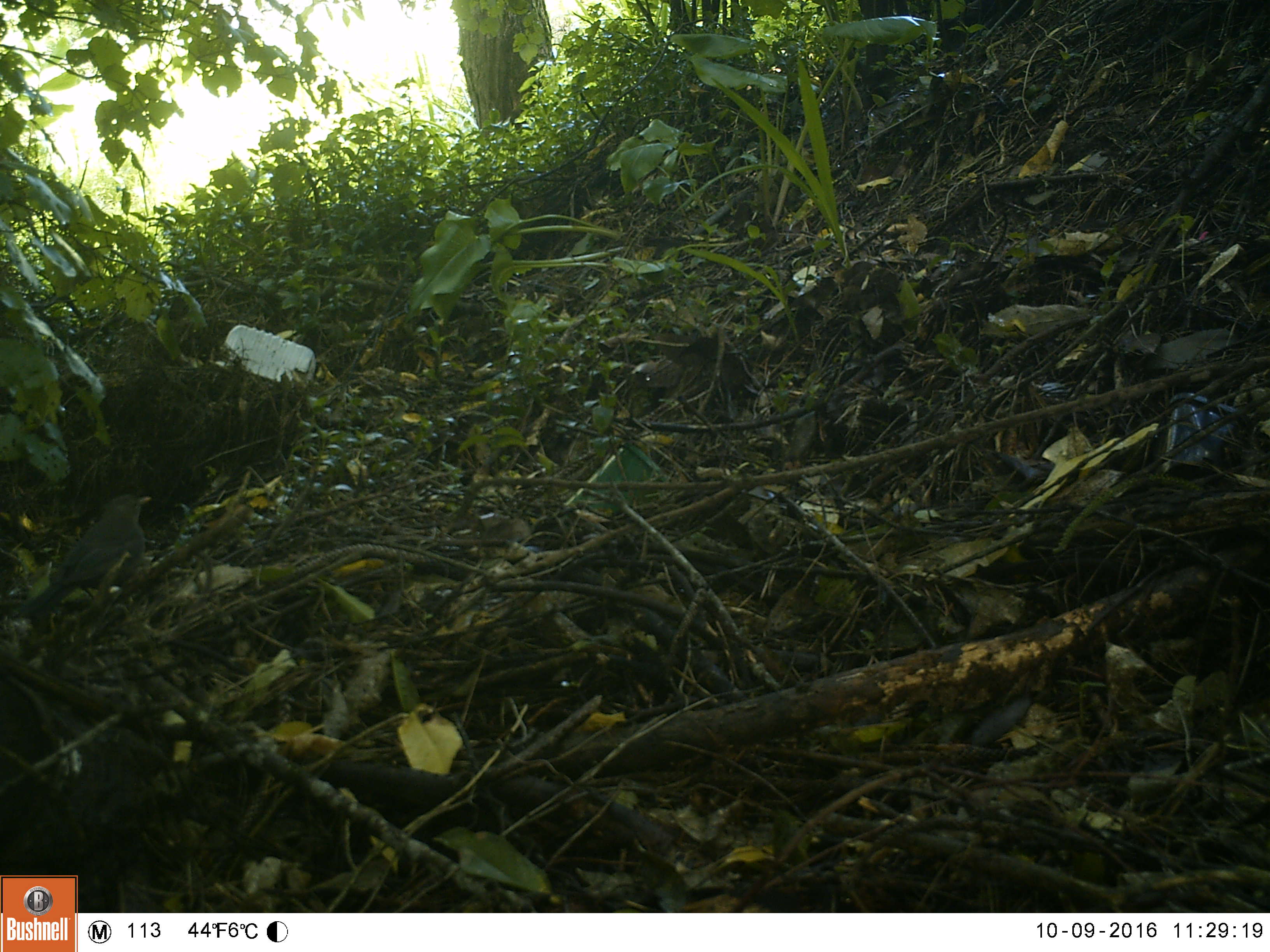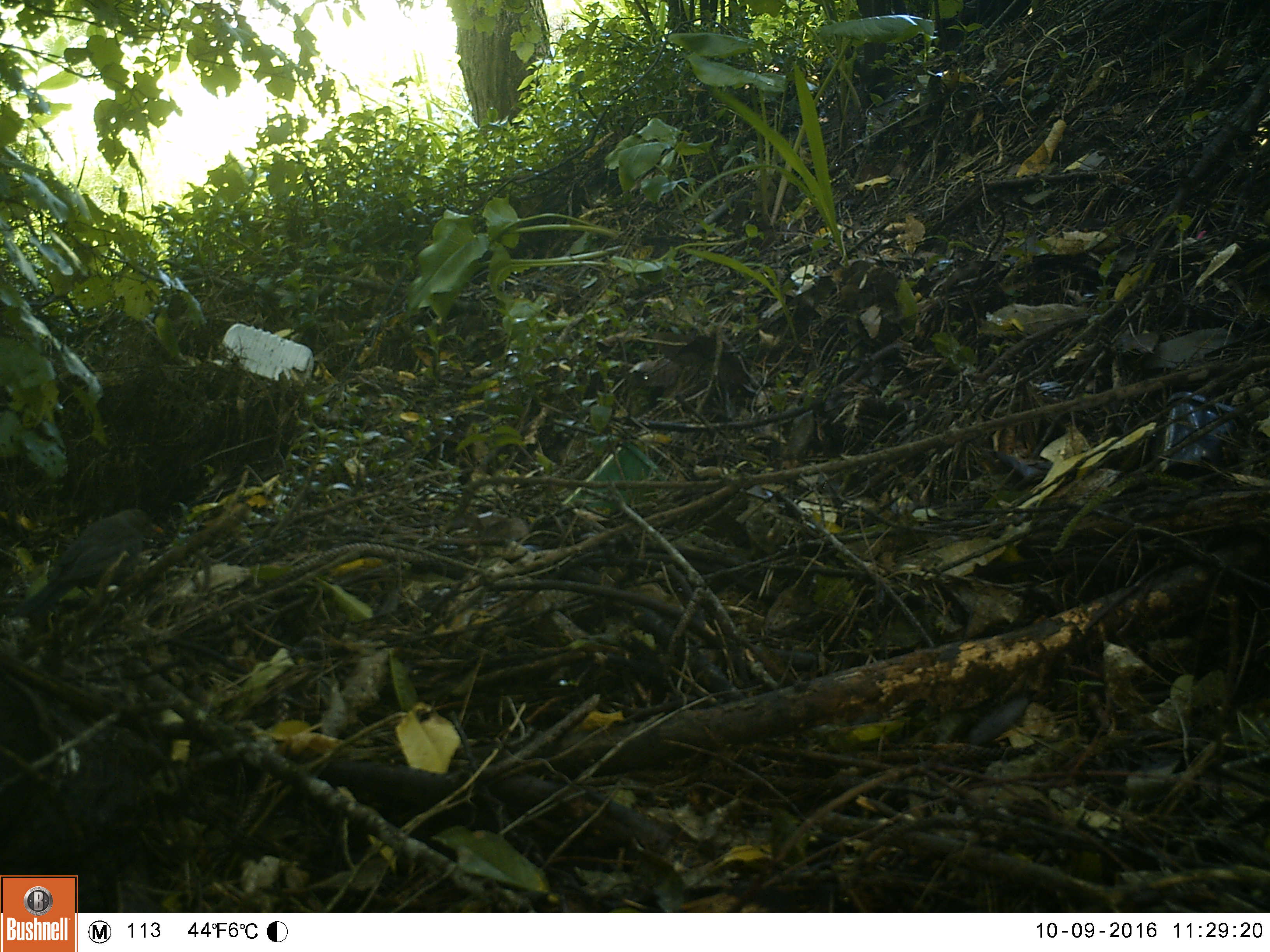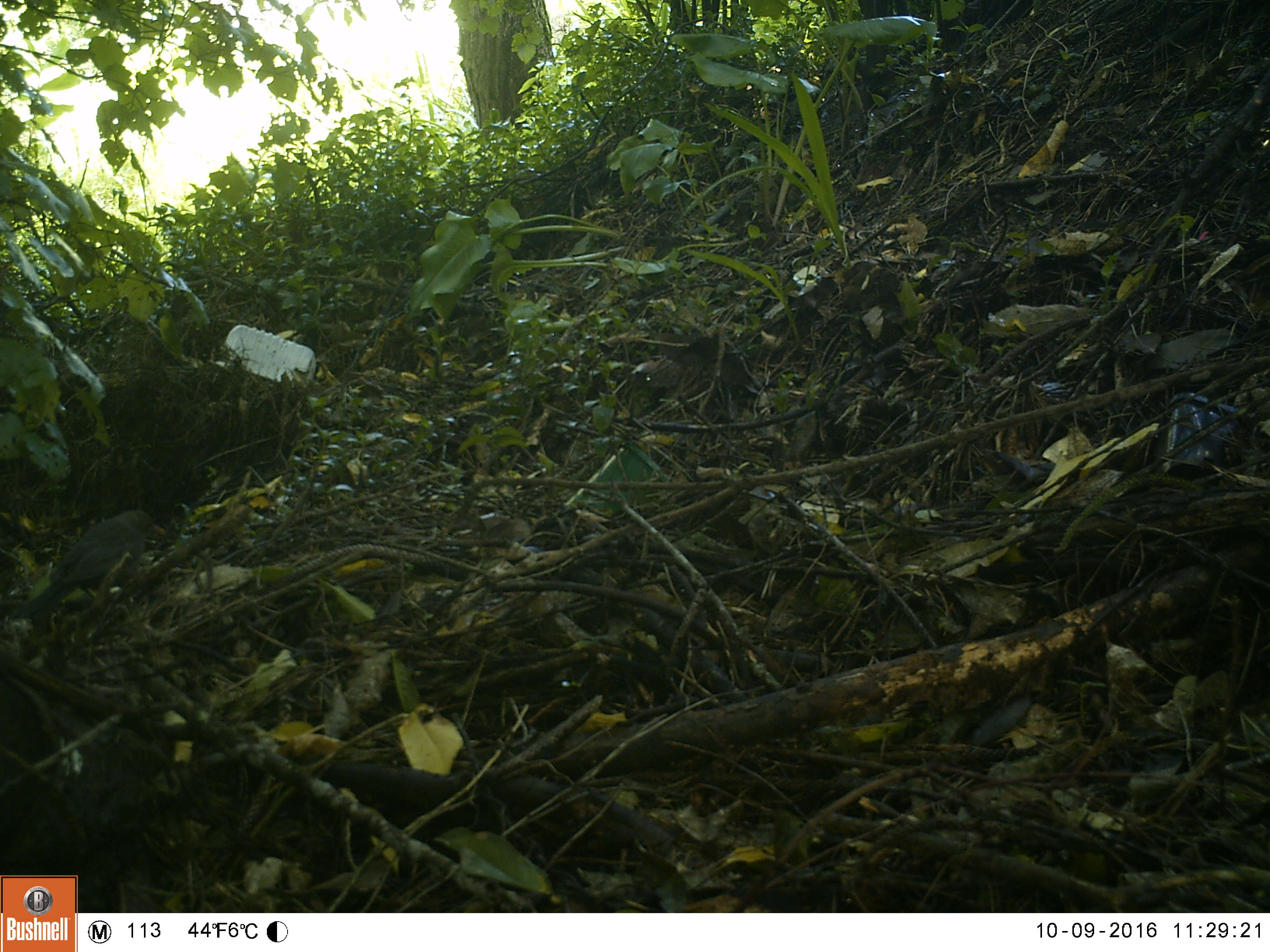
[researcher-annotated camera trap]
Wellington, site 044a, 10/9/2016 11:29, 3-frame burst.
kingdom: Animalia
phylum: Chordata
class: Aves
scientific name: Aves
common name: bird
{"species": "bird (Aves)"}